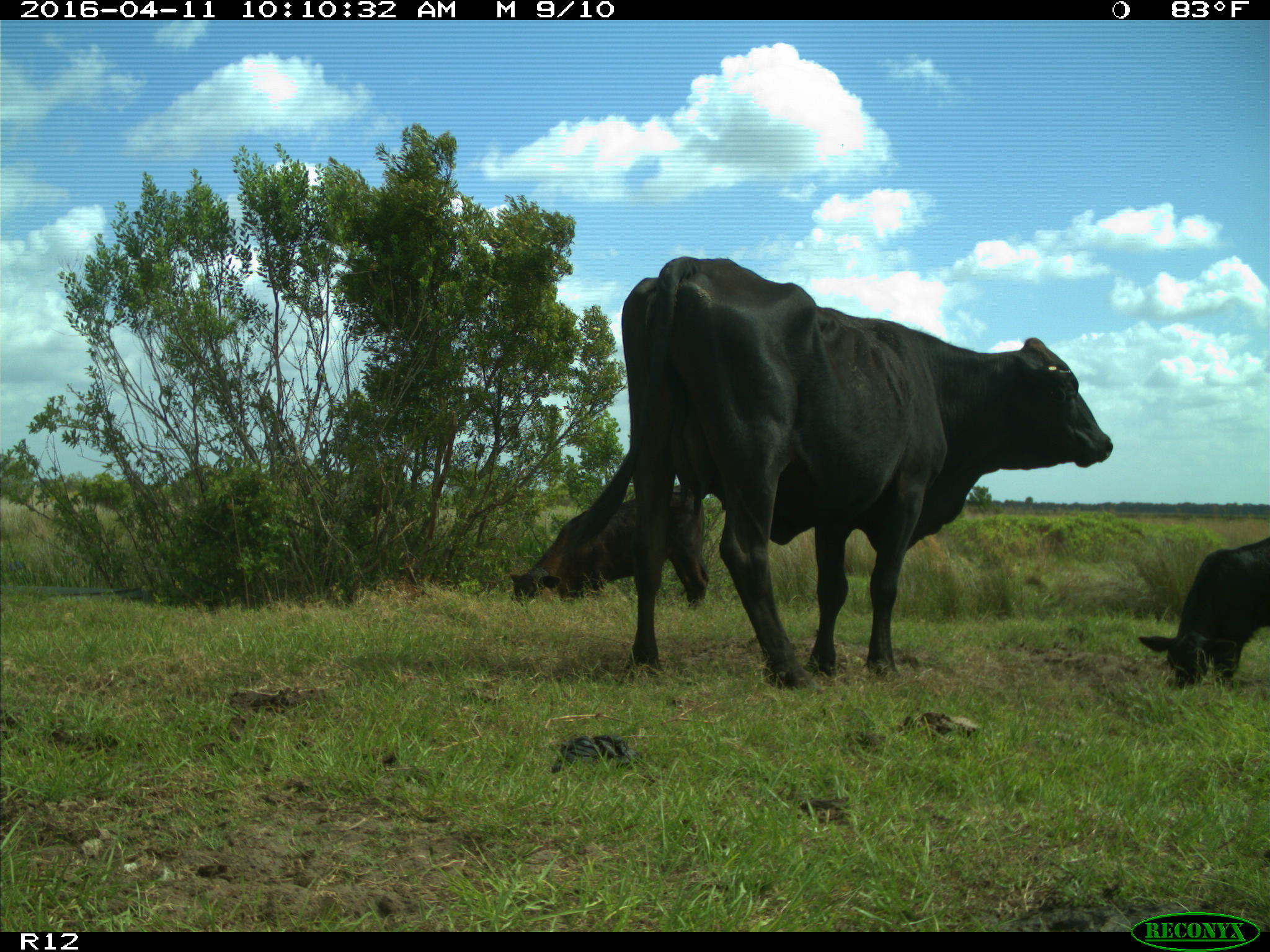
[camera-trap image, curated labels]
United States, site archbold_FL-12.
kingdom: Animalia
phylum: Chordata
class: Mammalia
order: Artiodactyla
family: Bovidae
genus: Bos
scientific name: Bos taurus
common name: domestic cow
Bos taurus (domestic cow).